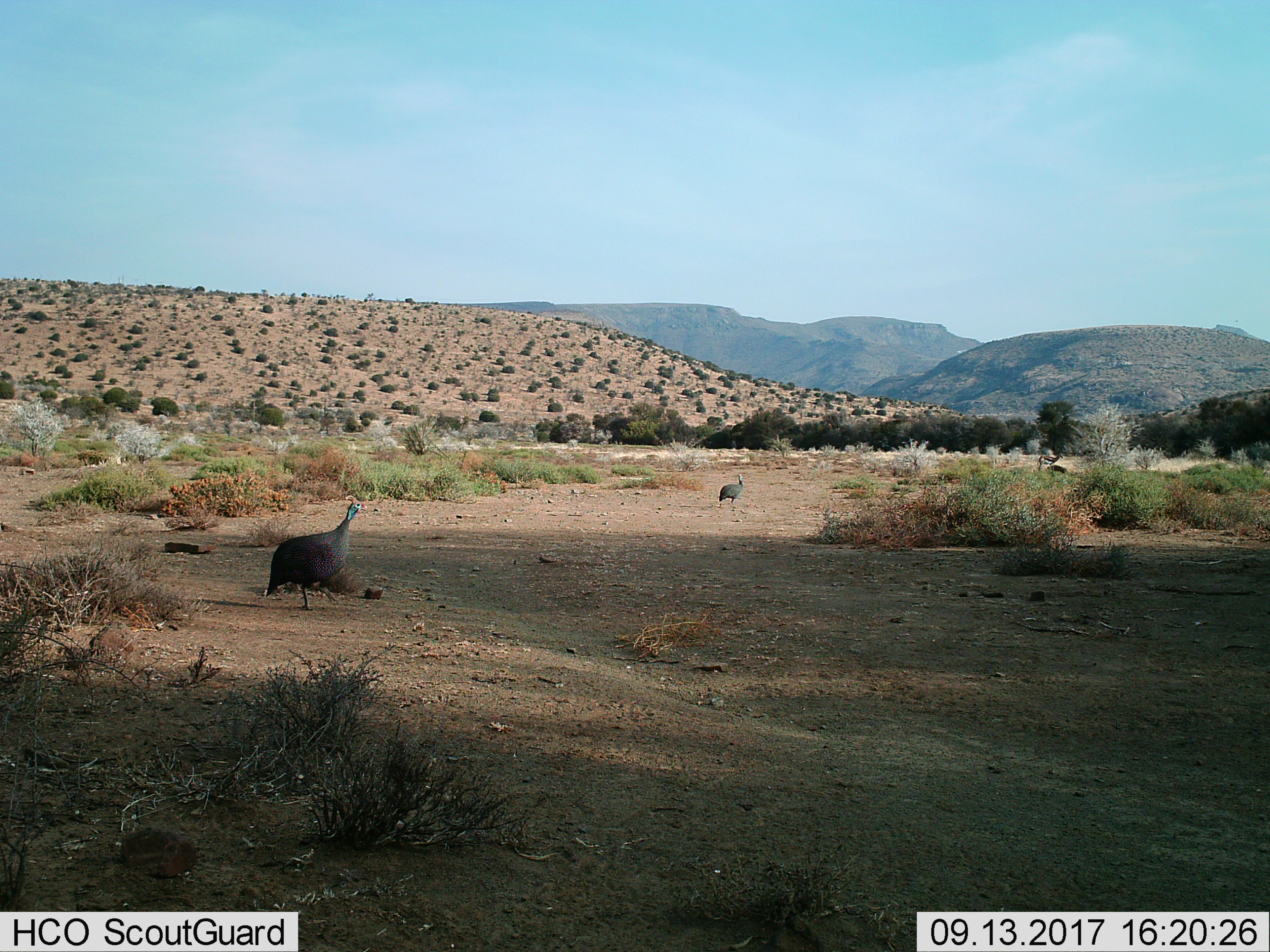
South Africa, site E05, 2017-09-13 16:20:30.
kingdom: Animalia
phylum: Chordata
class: Aves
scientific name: Aves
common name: bird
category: birdother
Birdother (bird) (Aves), count 2. Behavior (volunteer vote fractions): standing 33%, resting 0%, moving 83%, interacting 0%. Young present (vote fraction): 0%. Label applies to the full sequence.